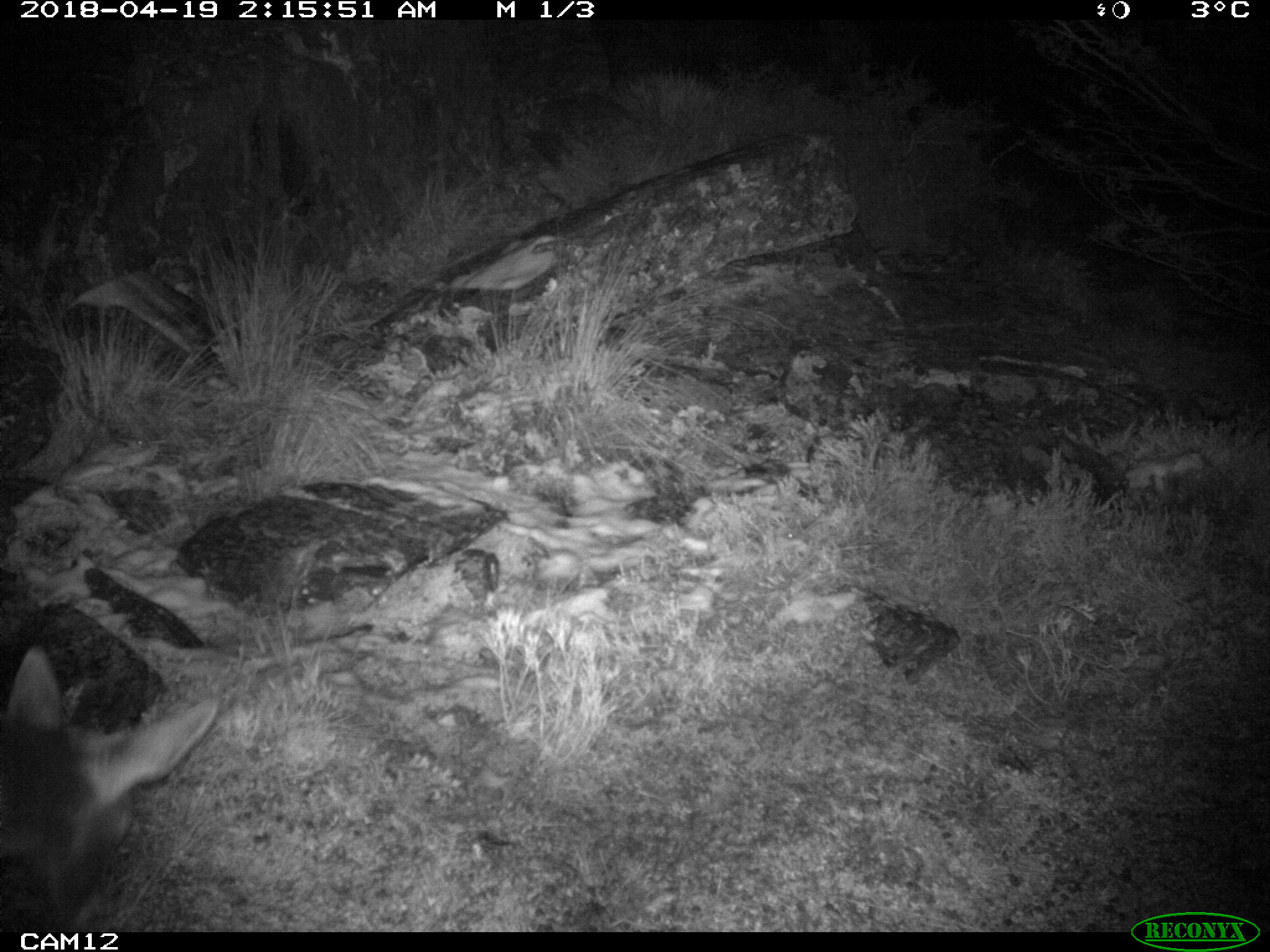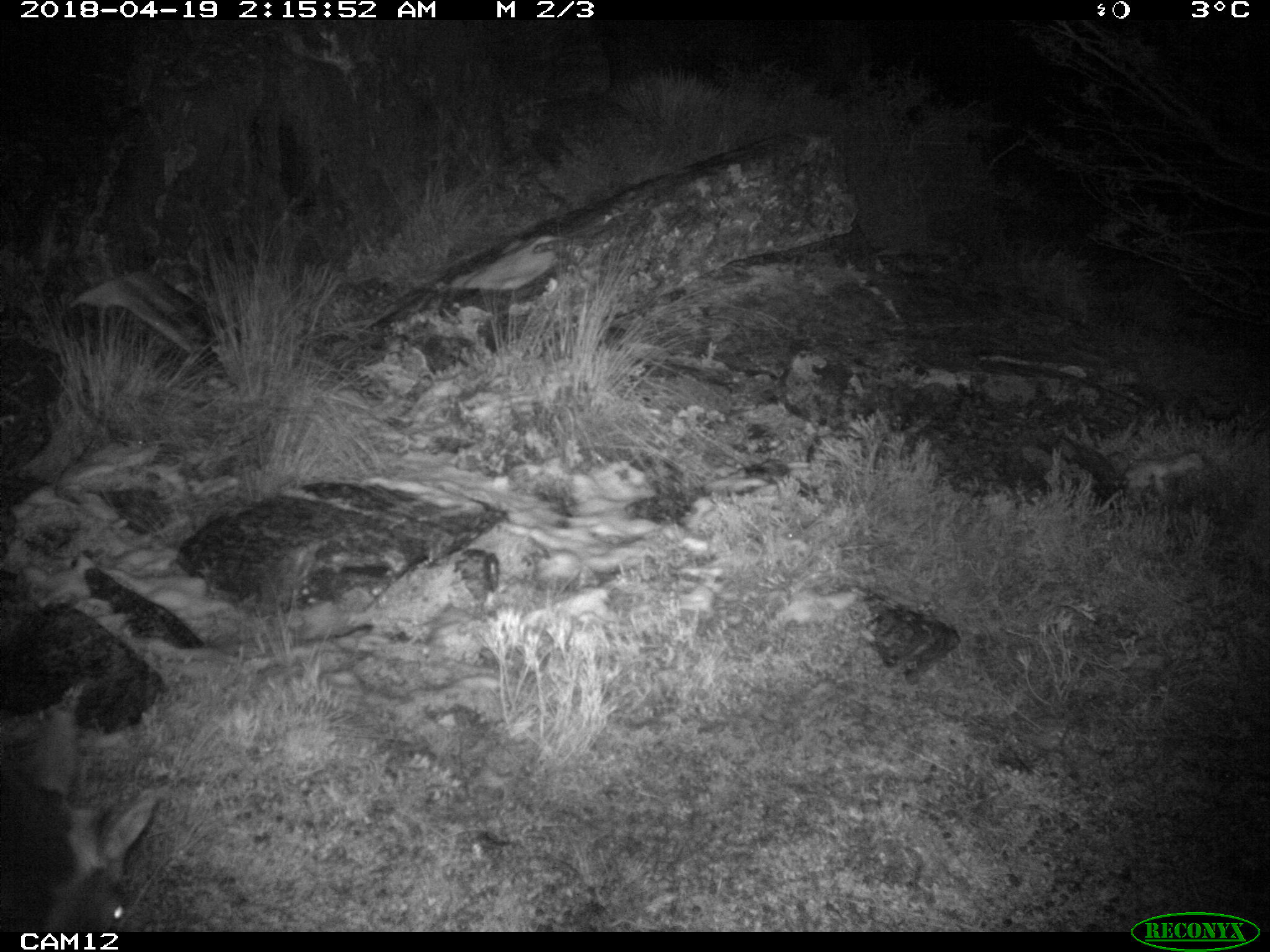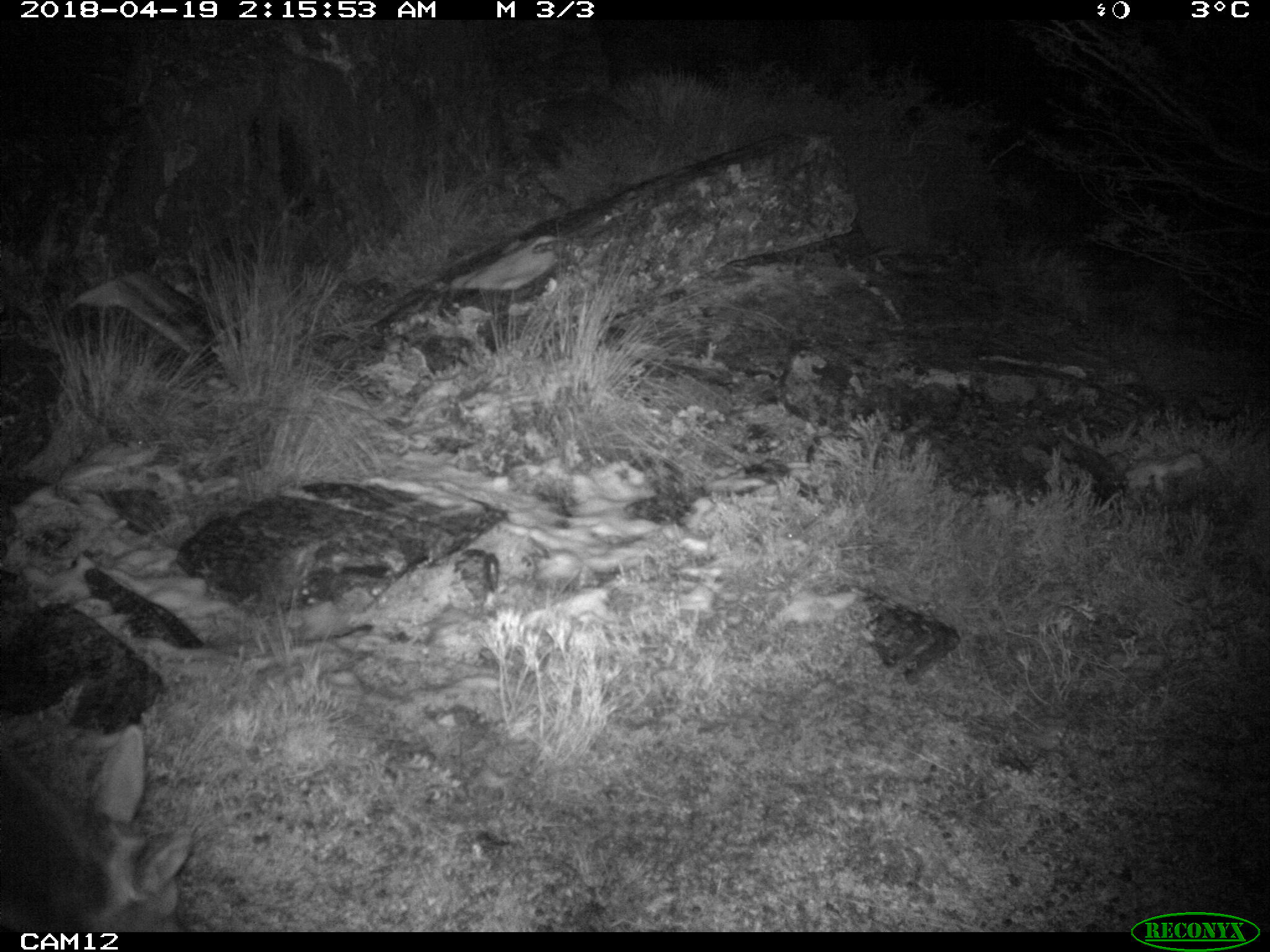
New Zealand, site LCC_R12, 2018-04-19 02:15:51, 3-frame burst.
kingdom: Animalia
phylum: Chordata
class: Mammalia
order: Artiodactyla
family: Cervidae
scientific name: Cervidae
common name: deer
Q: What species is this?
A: Deer (Cervidae).